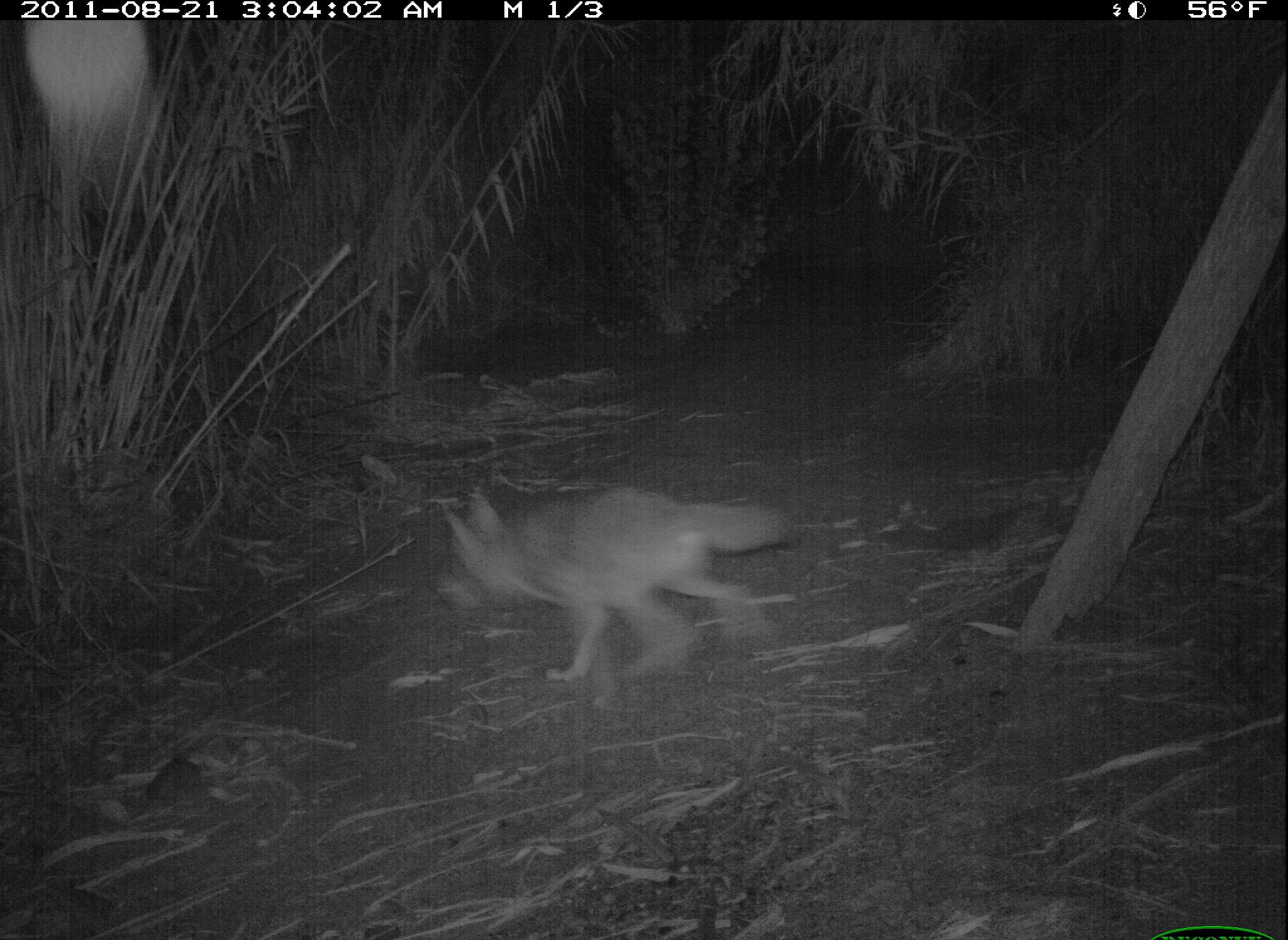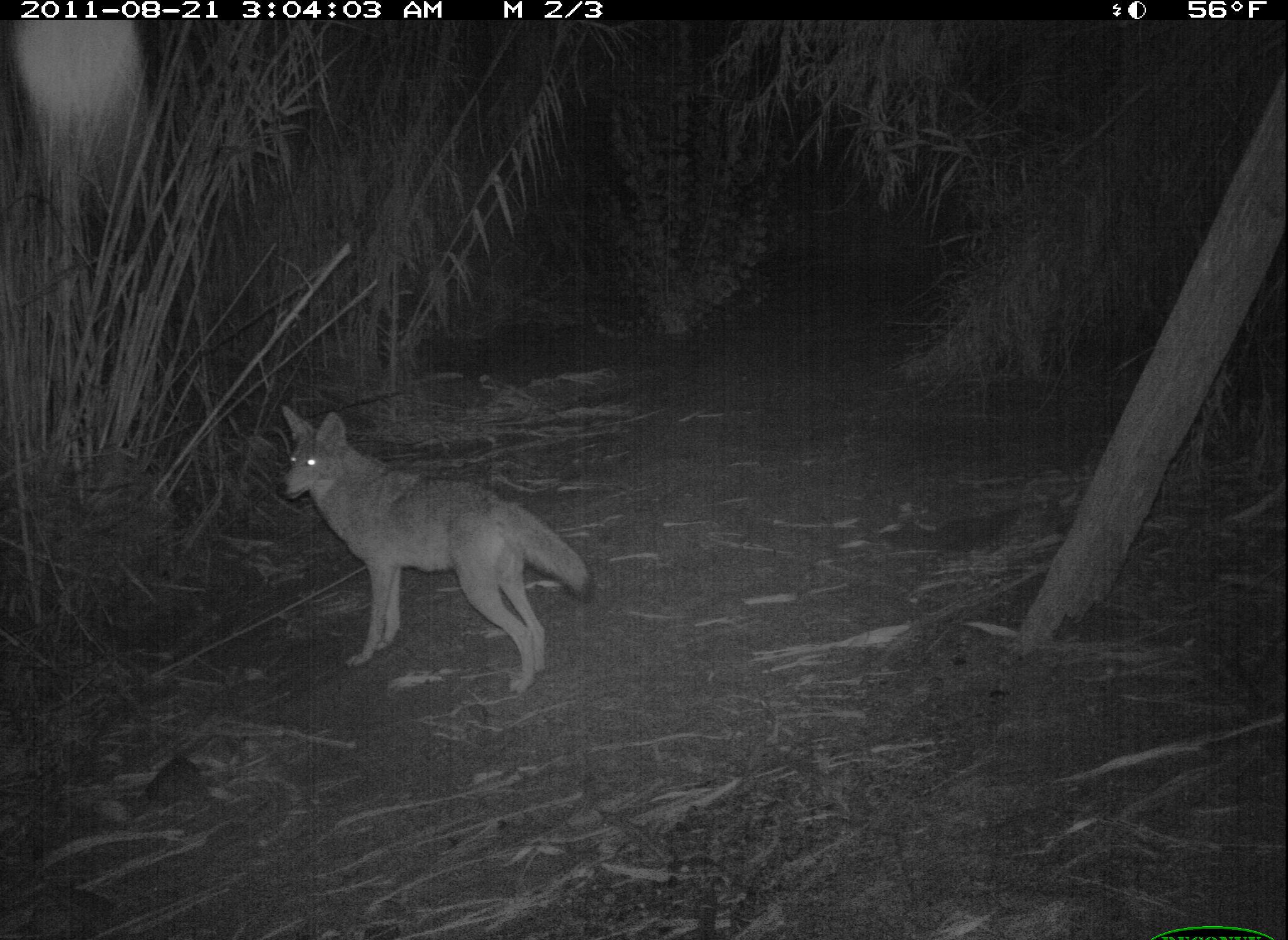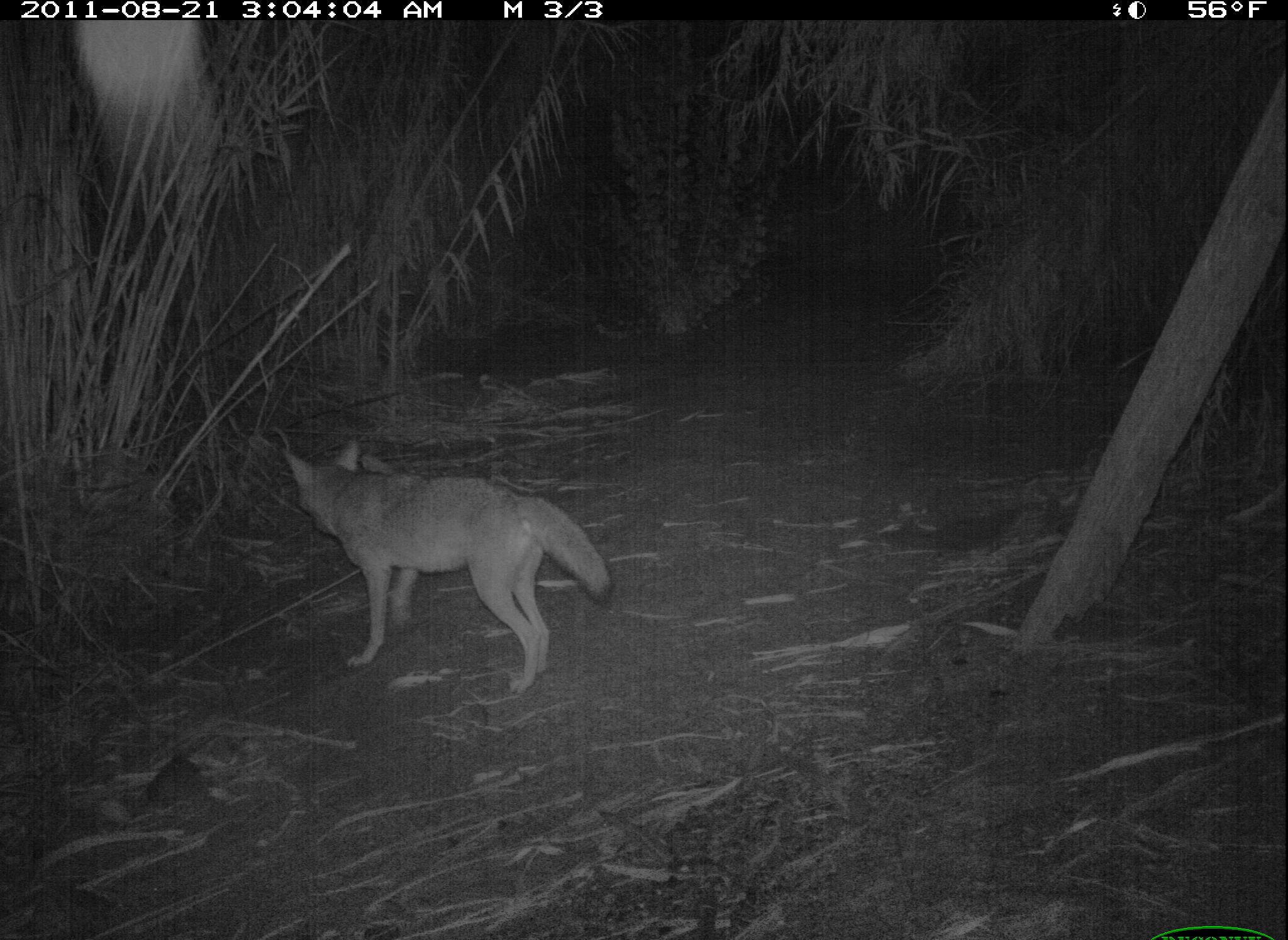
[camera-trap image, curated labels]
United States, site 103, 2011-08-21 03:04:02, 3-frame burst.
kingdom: Animalia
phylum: Chordata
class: Mammalia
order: Carnivora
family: Canidae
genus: Canis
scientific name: Canis latrans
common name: coyote